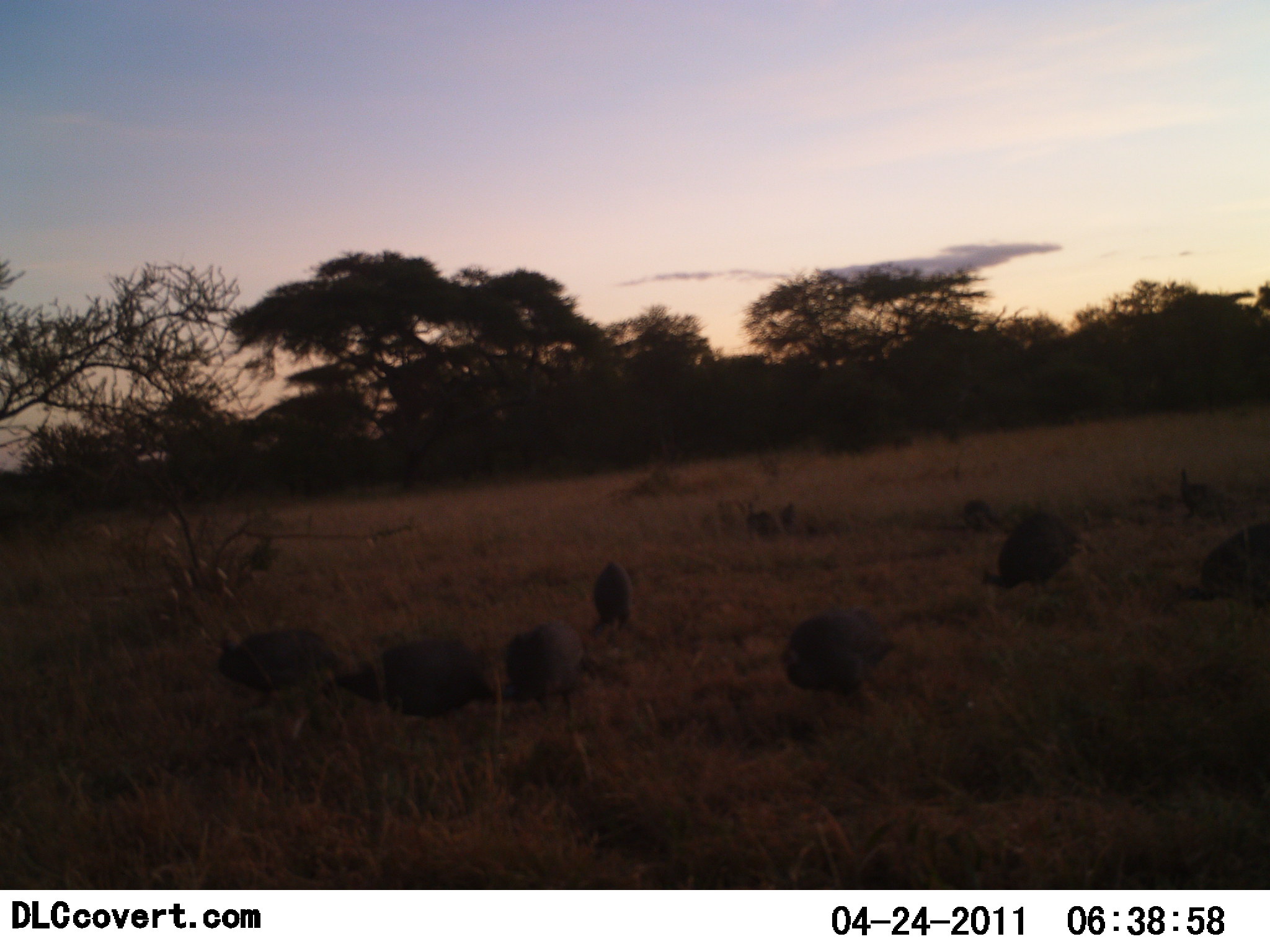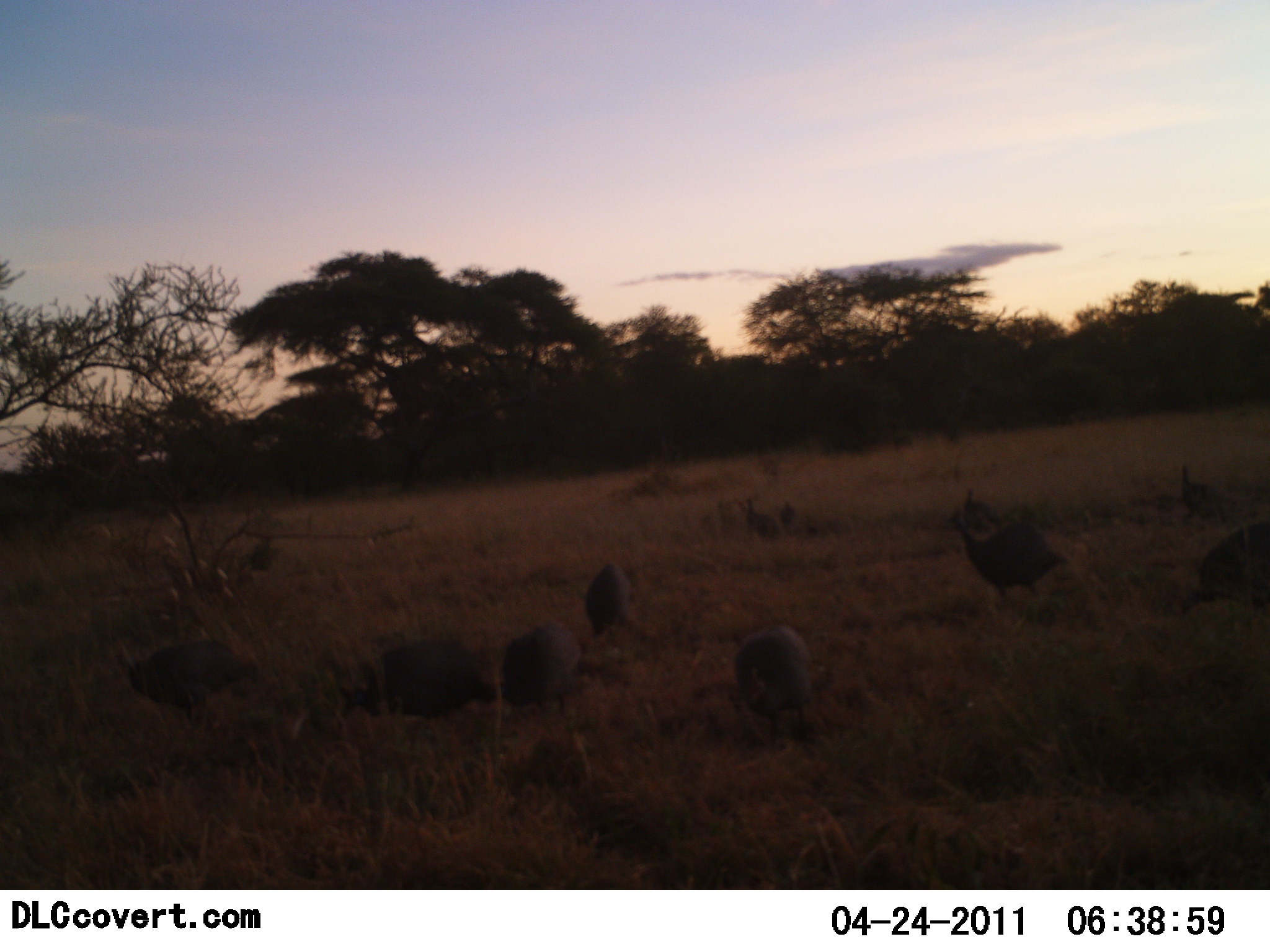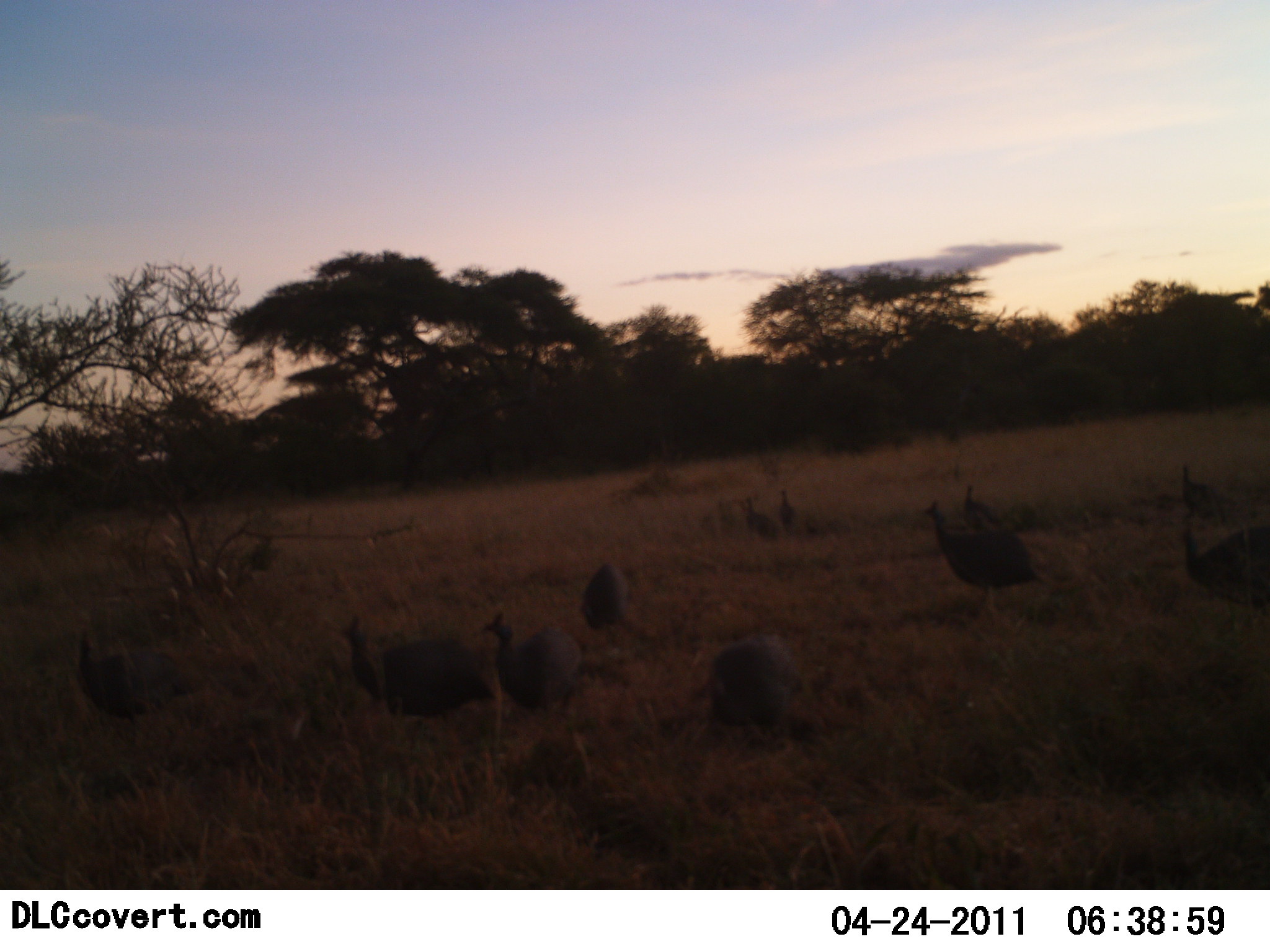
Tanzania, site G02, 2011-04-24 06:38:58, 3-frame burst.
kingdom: Animalia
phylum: Chordata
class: Aves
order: Galliformes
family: Numididae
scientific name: Numididae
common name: guinea fowl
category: guineafowl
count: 11-50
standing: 36%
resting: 0%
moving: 73%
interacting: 0%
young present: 0%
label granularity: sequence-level